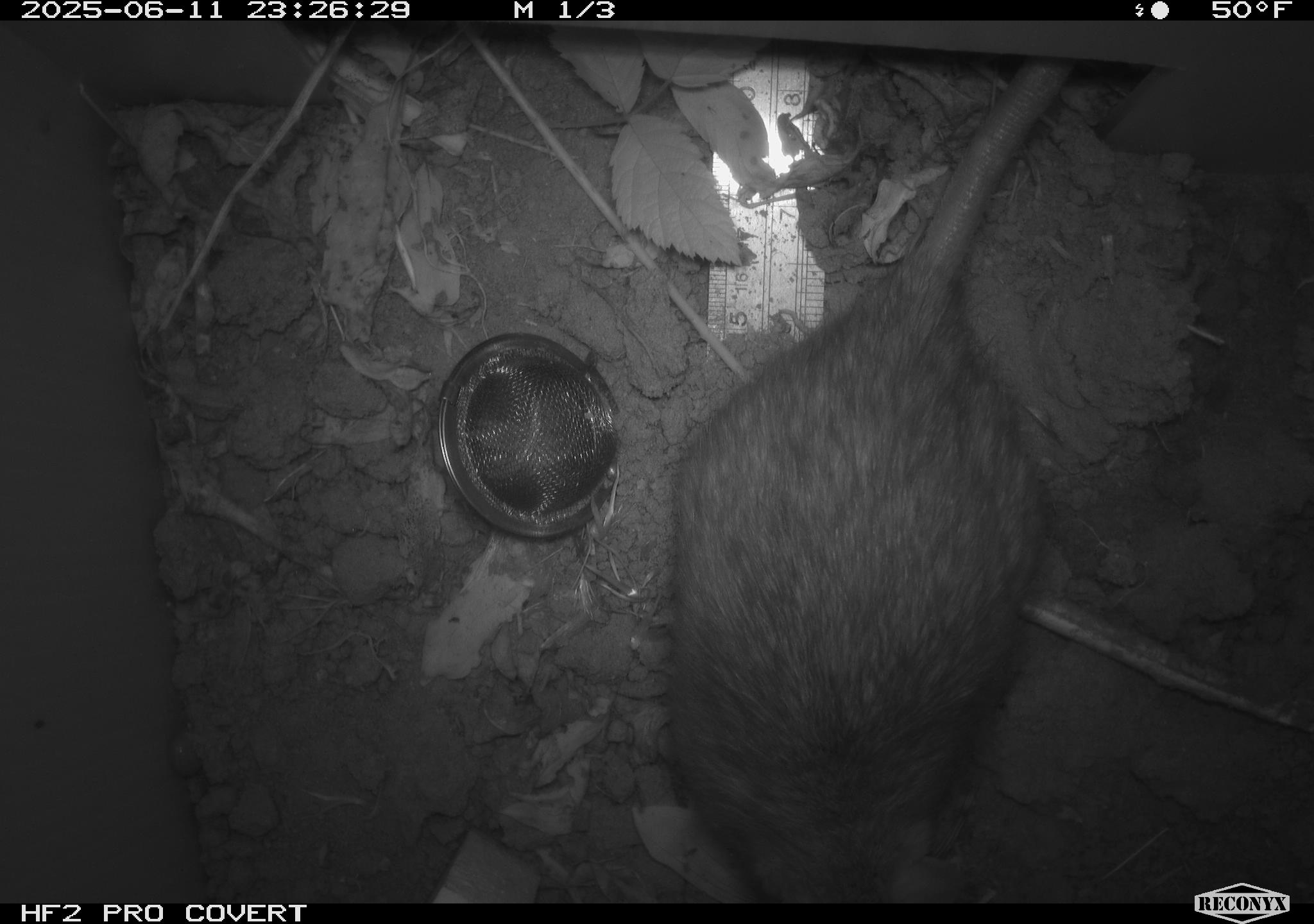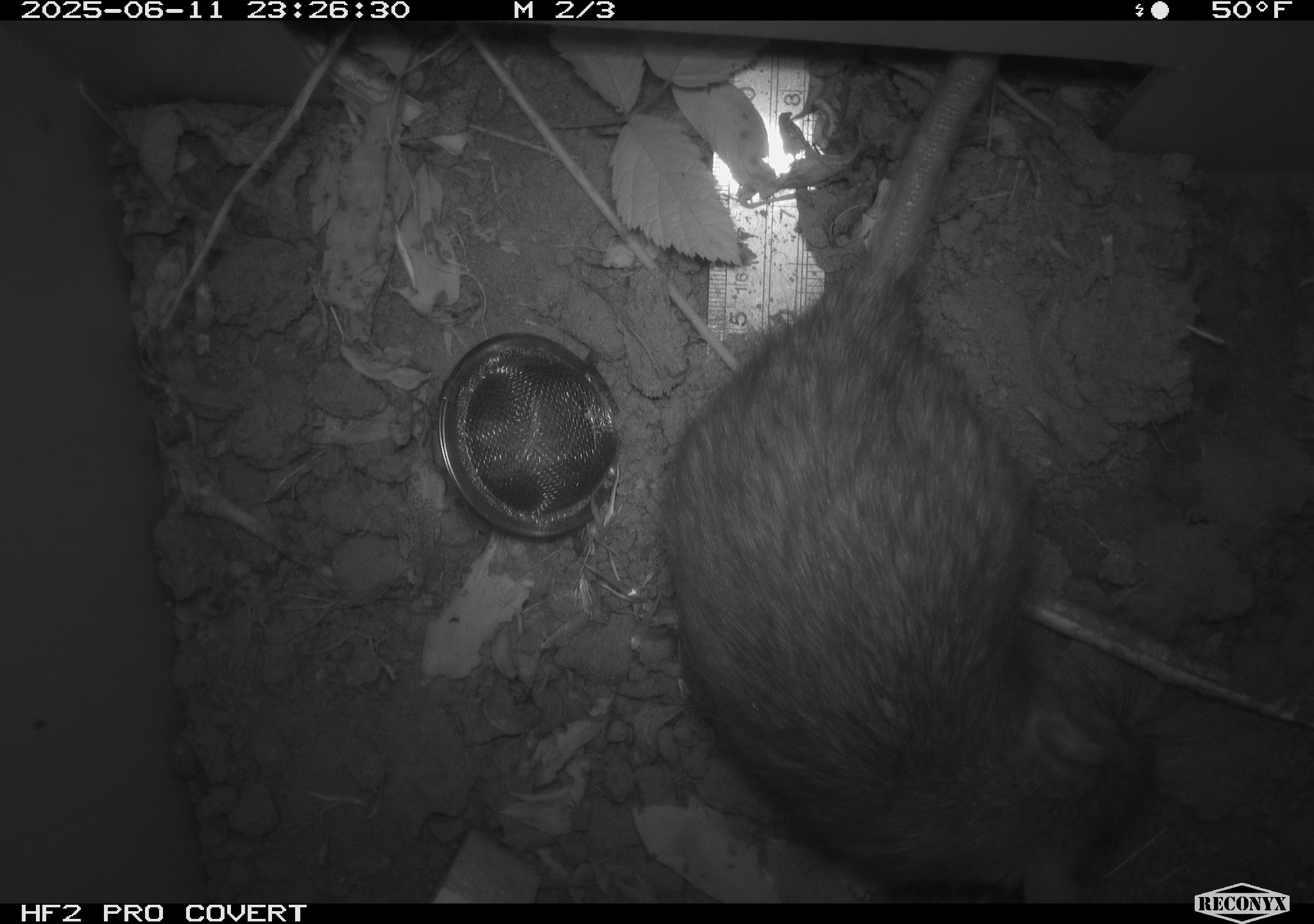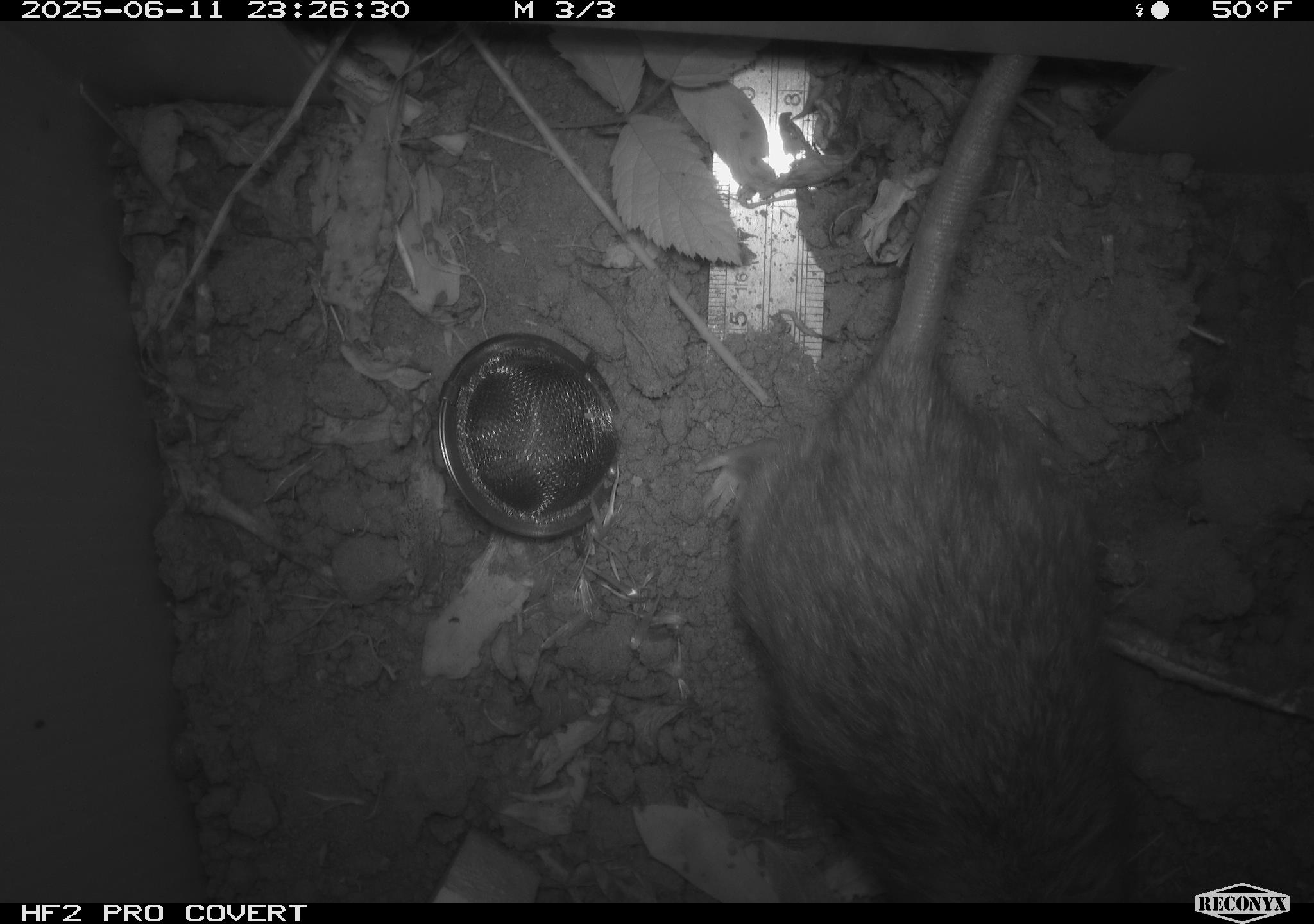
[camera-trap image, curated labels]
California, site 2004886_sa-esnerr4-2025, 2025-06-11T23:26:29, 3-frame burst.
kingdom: Animalia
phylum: Chordata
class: Mammalia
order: Rodentia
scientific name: Rodentia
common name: rodent